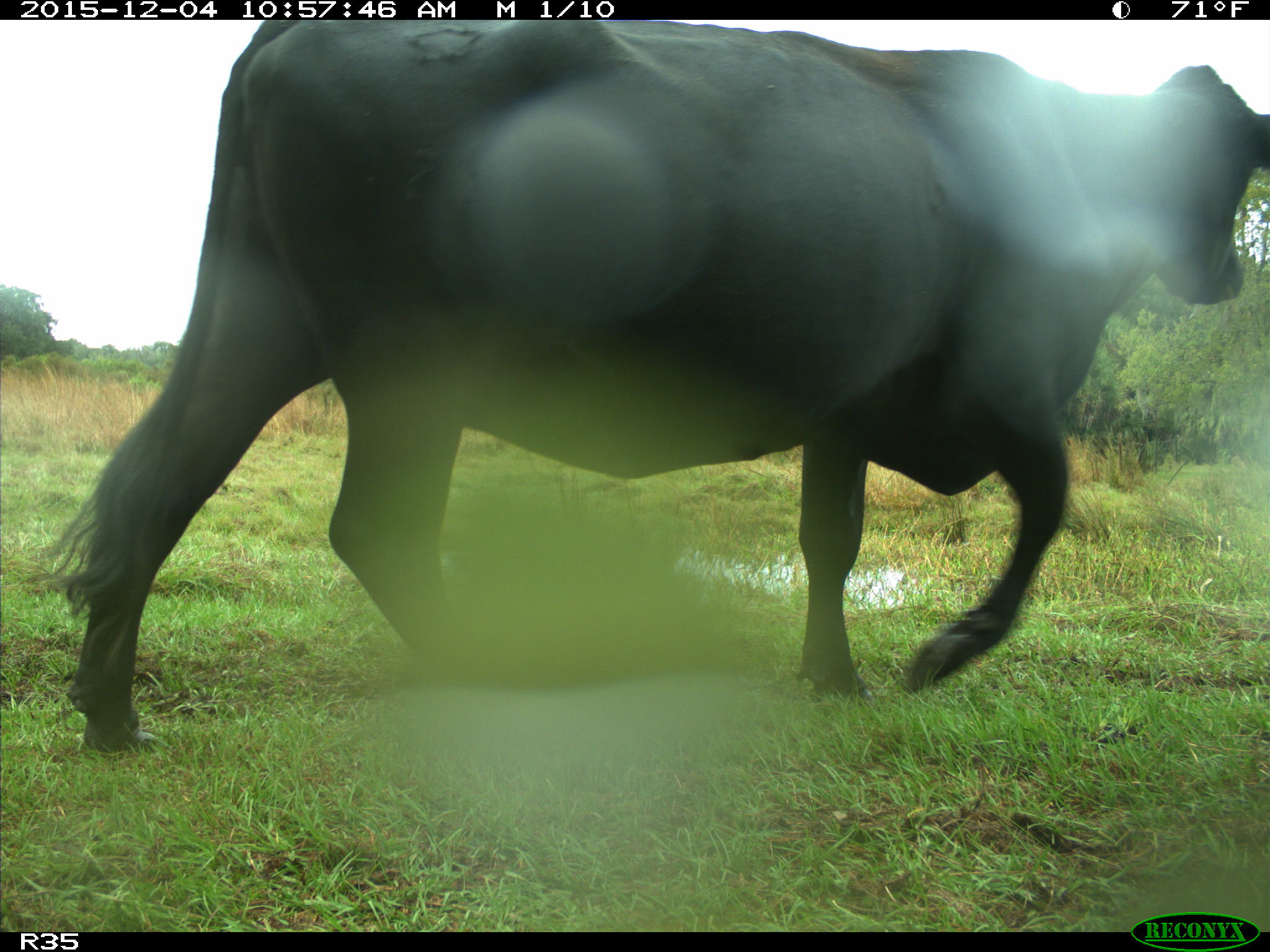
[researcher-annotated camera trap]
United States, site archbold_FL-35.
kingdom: Animalia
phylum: Chordata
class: Mammalia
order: Artiodactyla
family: Bovidae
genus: Bos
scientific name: Bos taurus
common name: domestic cow